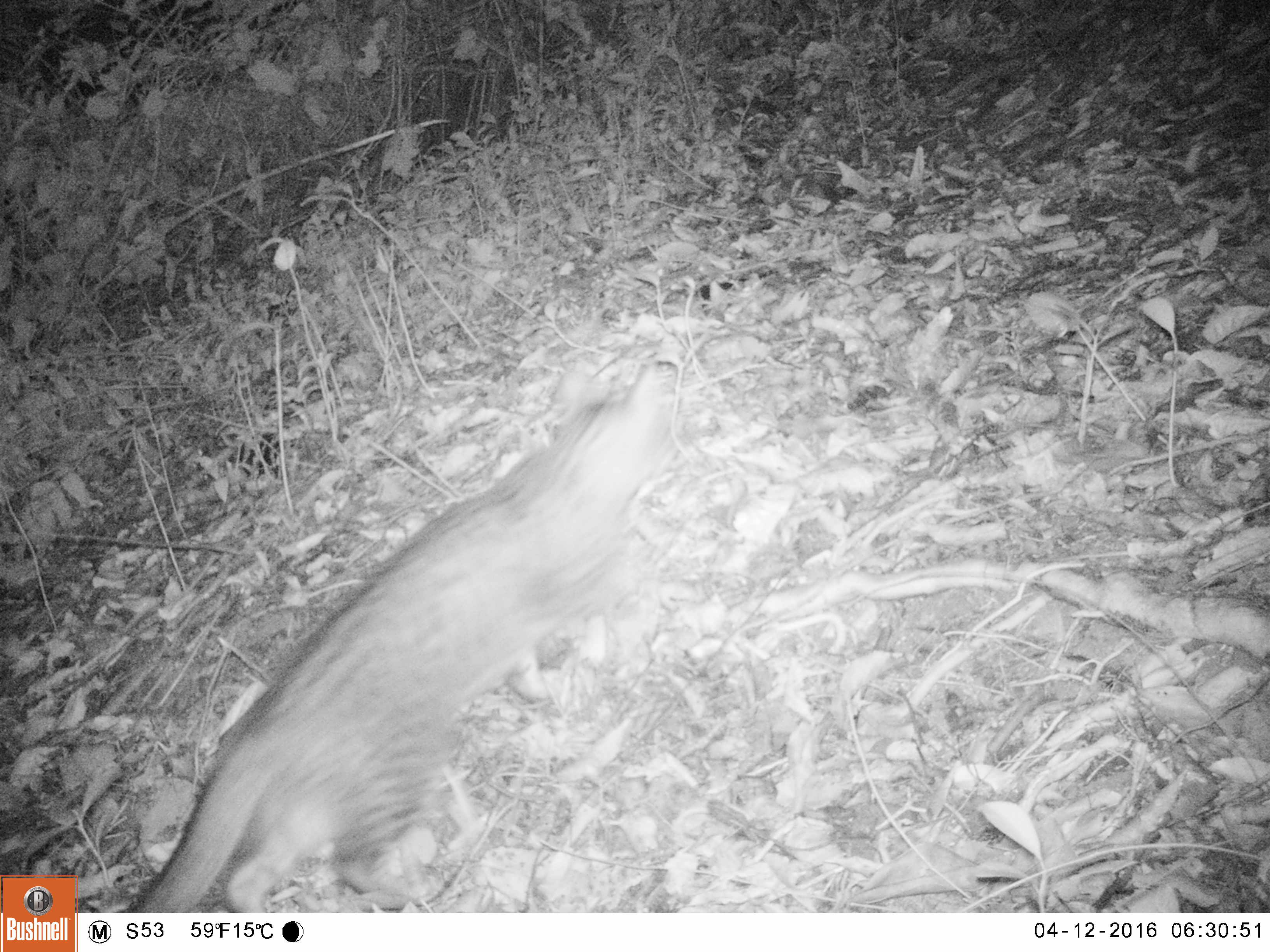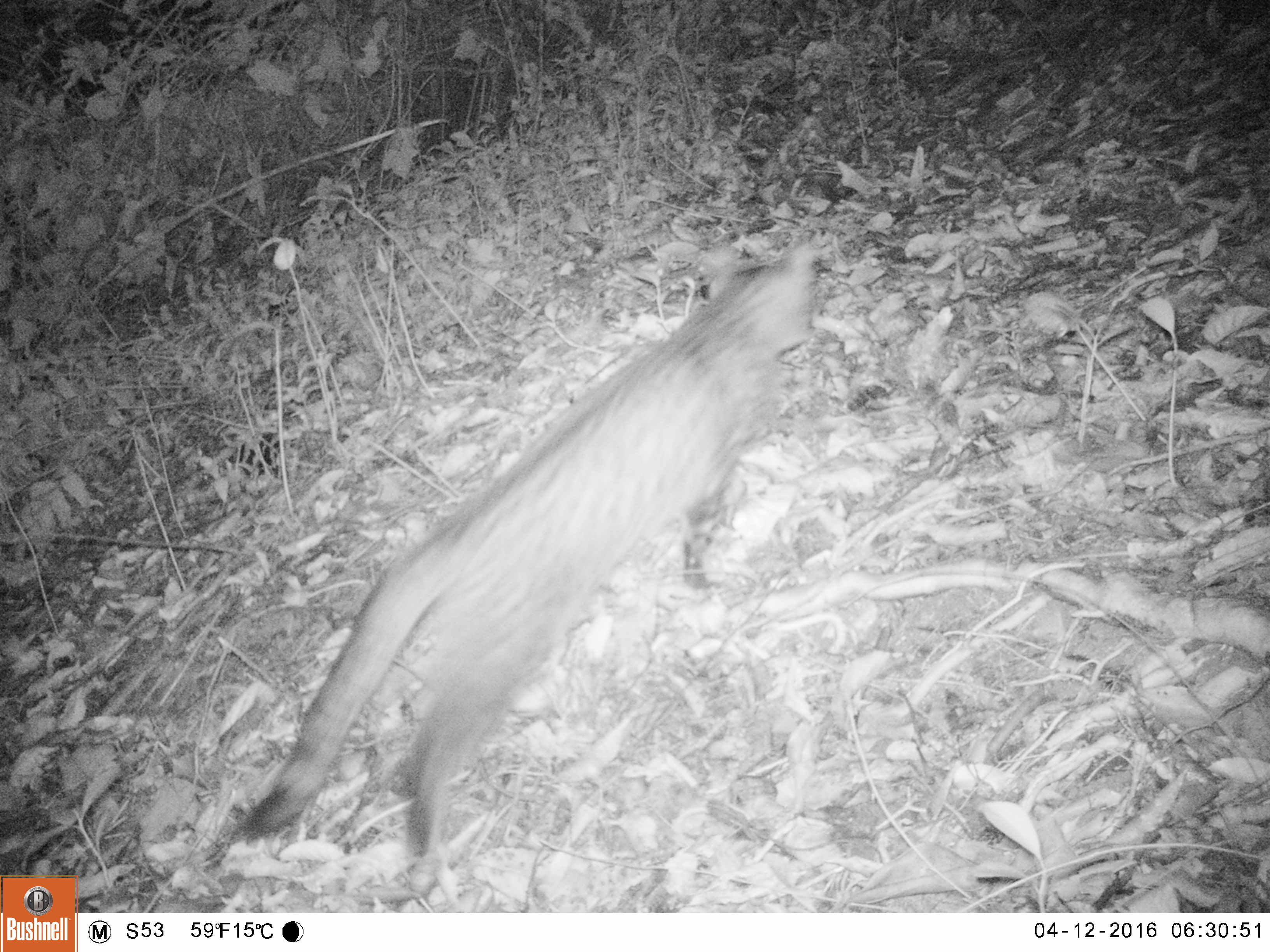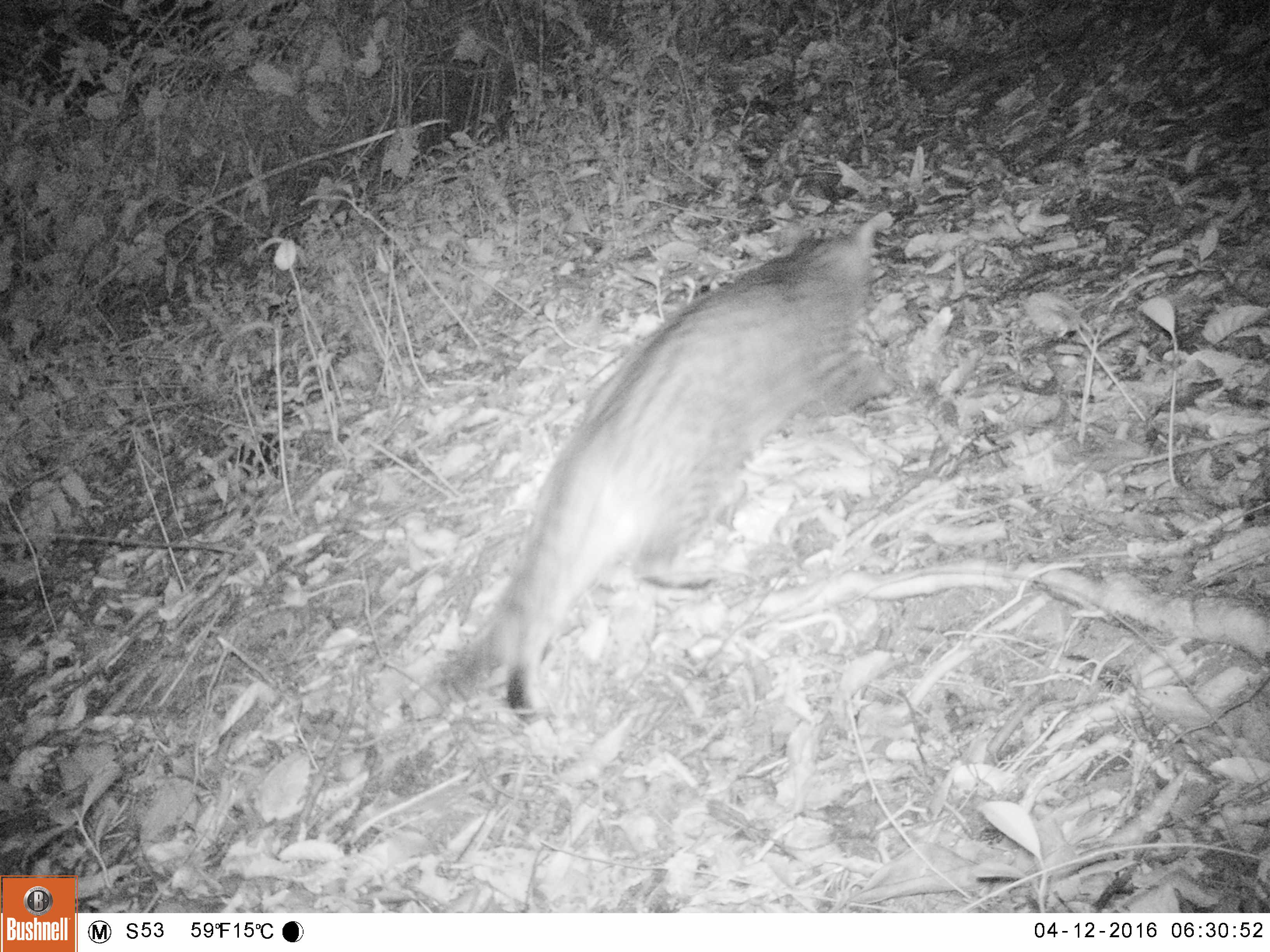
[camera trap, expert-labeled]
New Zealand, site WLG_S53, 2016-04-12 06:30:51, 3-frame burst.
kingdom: Animalia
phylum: Chordata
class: Mammalia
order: Carnivora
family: Felidae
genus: Felis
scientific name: Felis catus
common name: domestic cat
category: cat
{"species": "cat (domestic cat) (Felis catus)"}